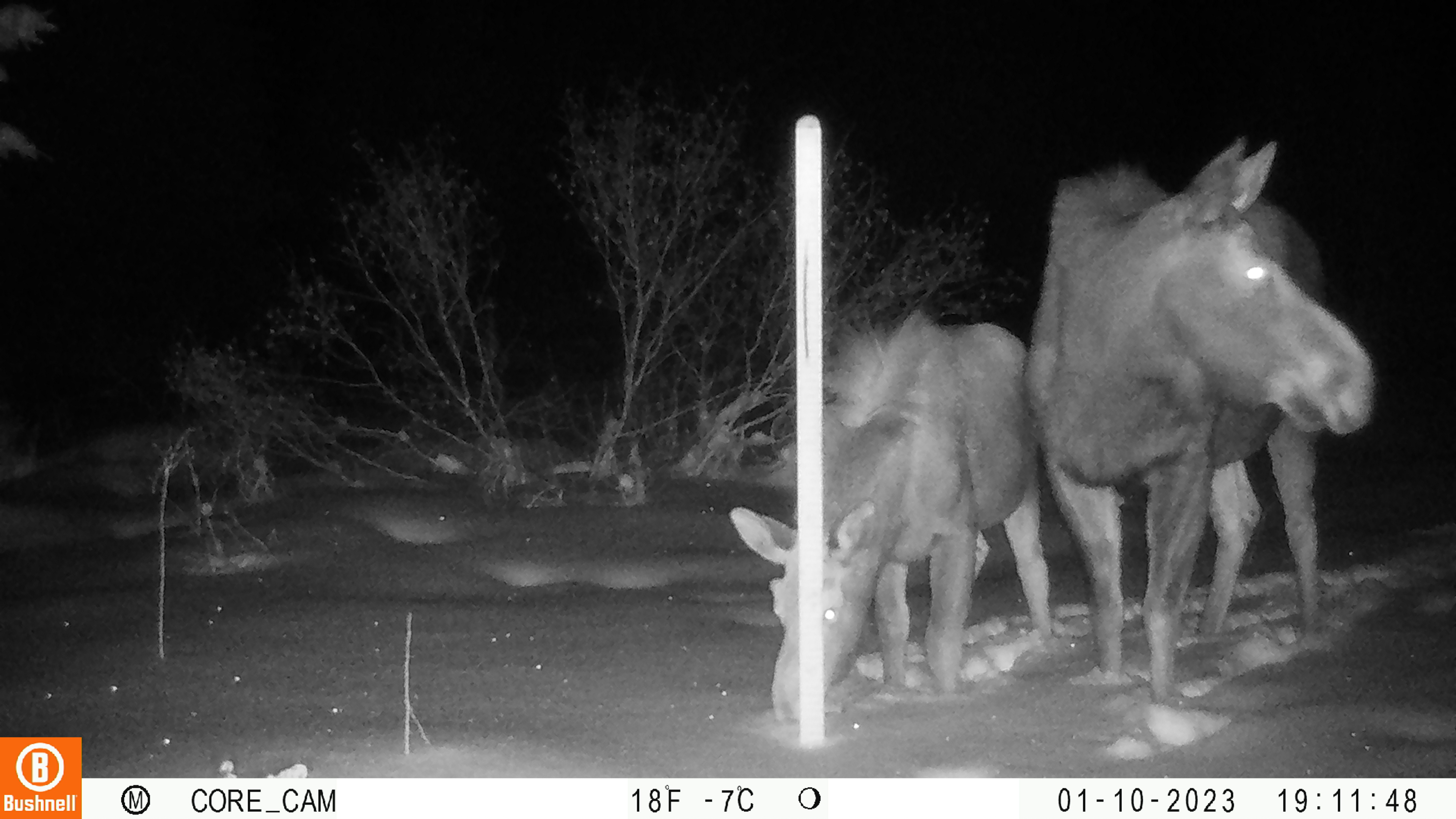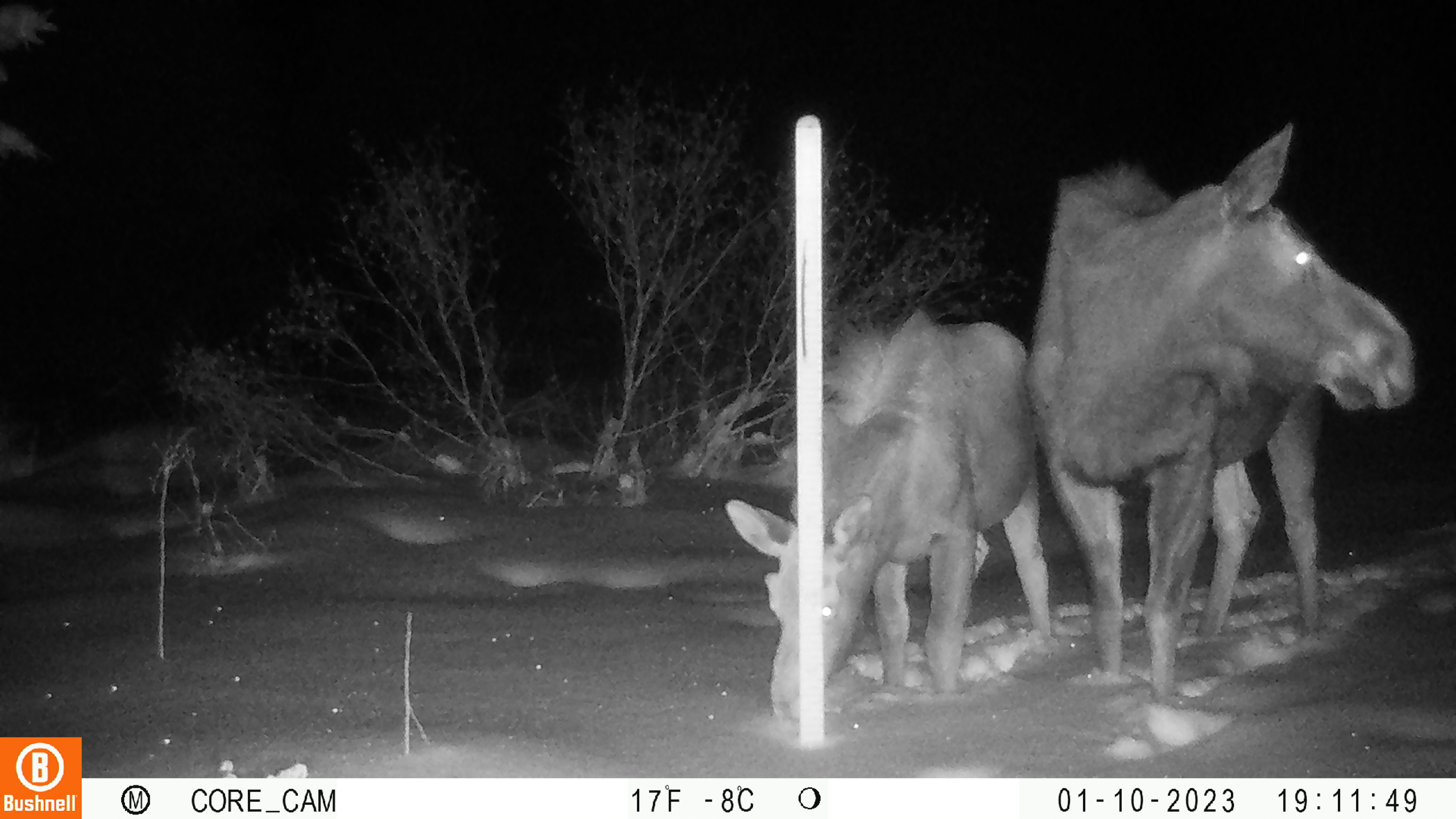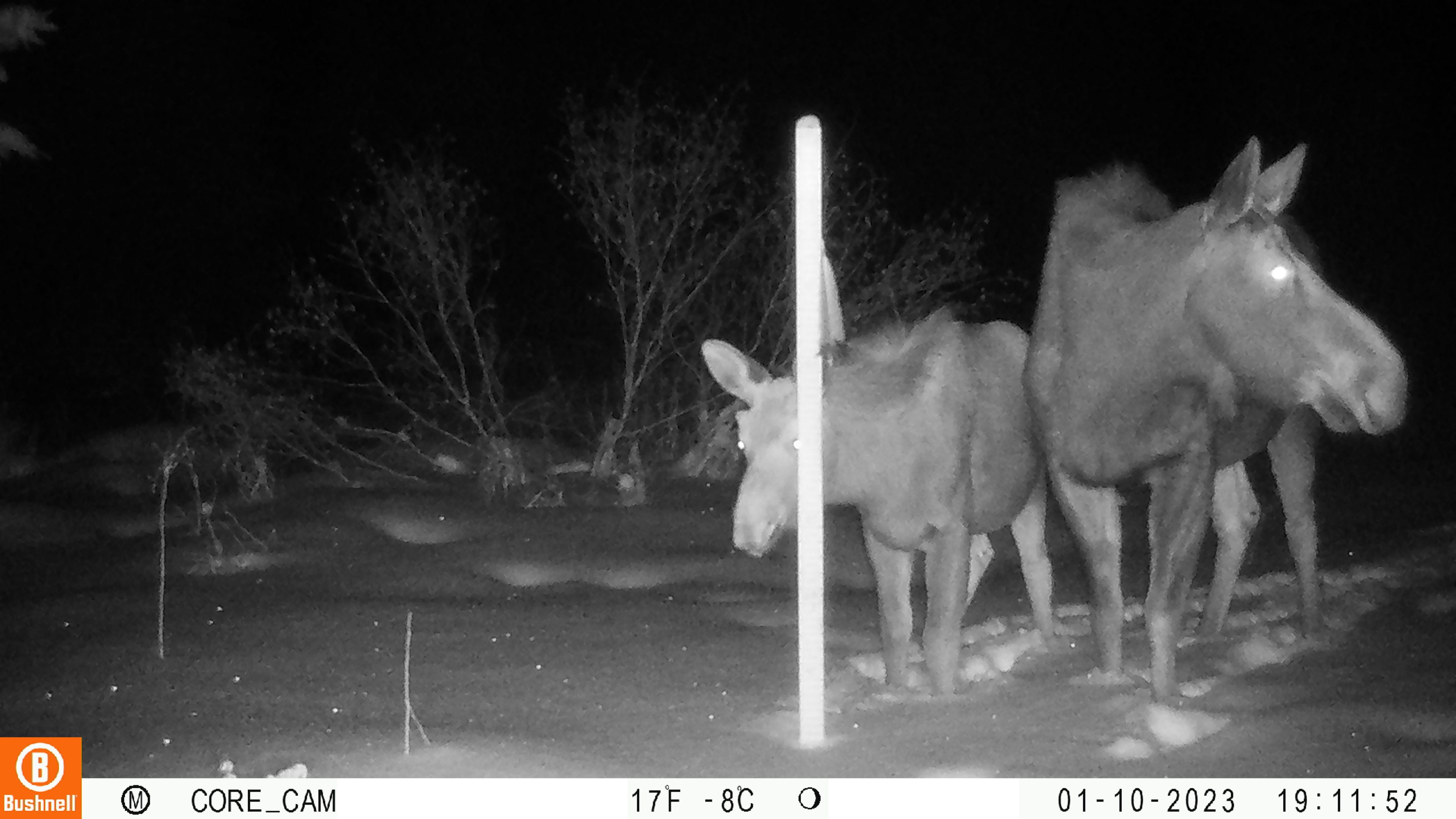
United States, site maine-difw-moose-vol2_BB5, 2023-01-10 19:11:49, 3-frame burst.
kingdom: Animalia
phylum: Chordata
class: Mammalia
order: Artiodactyla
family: Cervidae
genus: Alces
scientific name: Alces alces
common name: moose